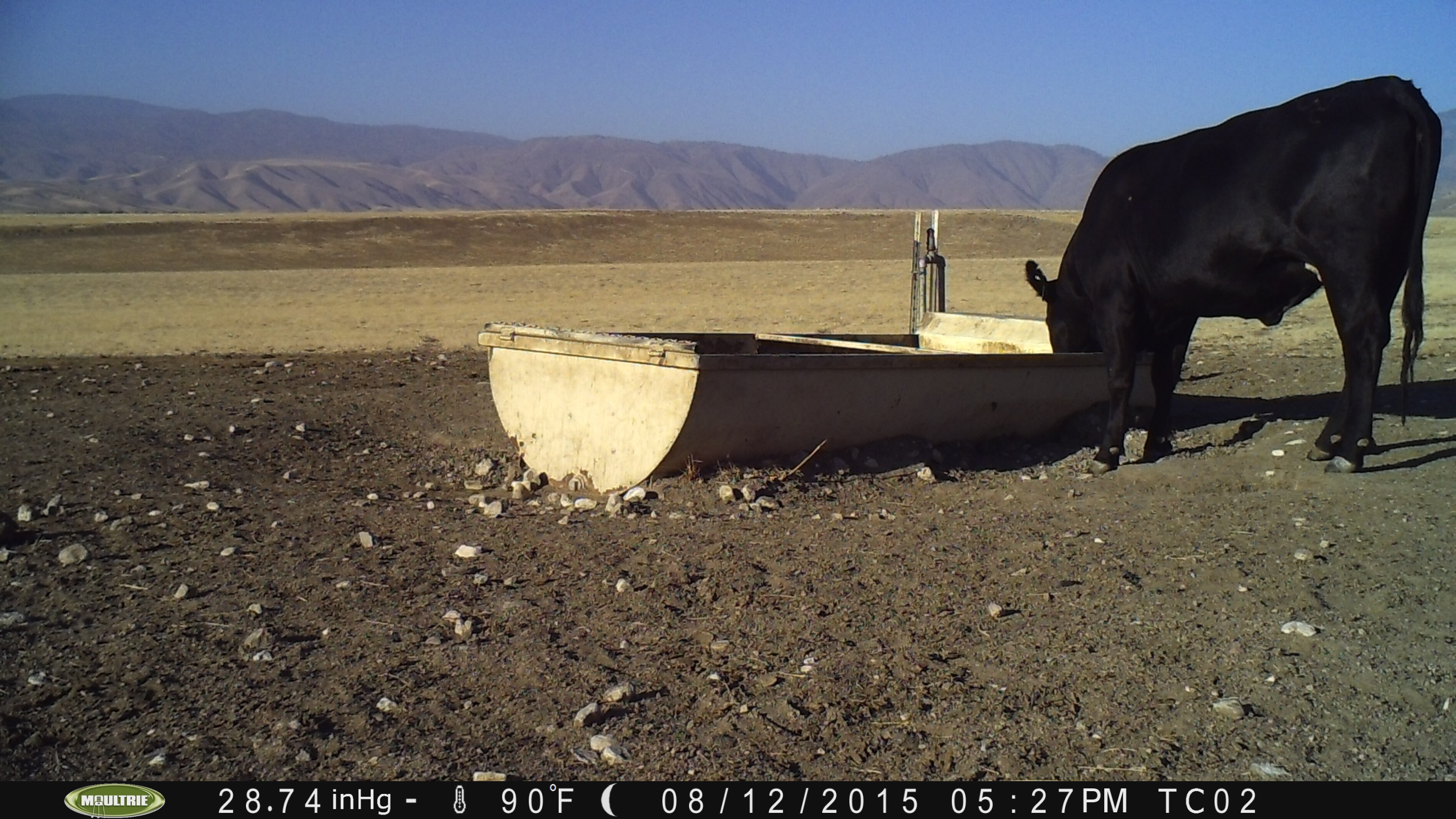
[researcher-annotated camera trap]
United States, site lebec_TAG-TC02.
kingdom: Animalia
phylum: Chordata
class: Mammalia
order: Artiodactyla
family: Bovidae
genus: Bos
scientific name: Bos taurus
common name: domestic cow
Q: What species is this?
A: Bos taurus (domestic cow).